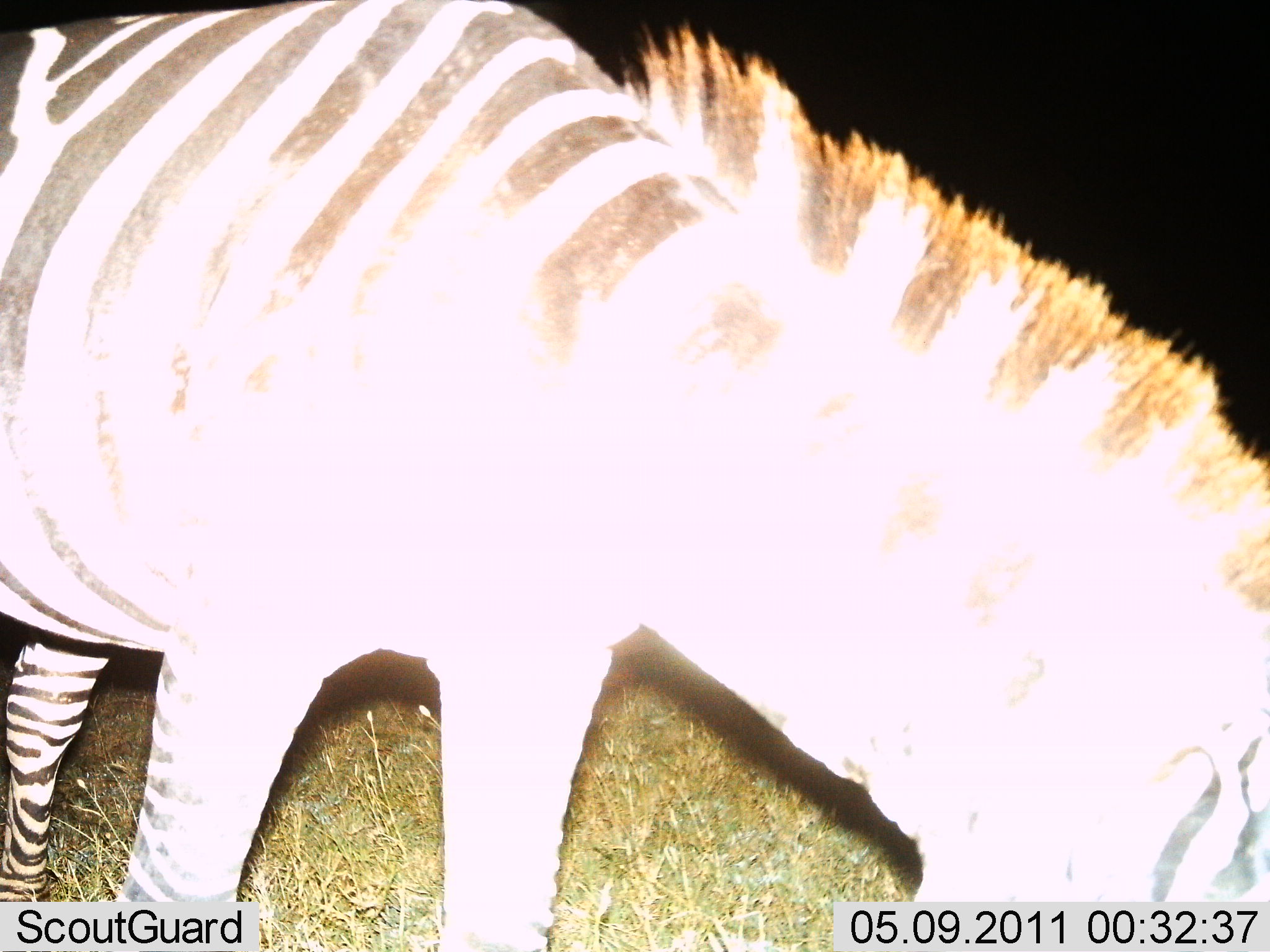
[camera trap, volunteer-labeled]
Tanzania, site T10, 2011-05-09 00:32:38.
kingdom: Animalia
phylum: Chordata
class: Mammalia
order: Perissodactyla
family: Equidae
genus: Equus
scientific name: Equus quagga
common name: plains zebra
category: zebra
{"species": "zebra (plains zebra) (Equus quagga)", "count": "1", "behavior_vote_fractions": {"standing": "20%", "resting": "0%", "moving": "10%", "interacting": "0%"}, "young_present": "0%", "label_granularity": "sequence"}